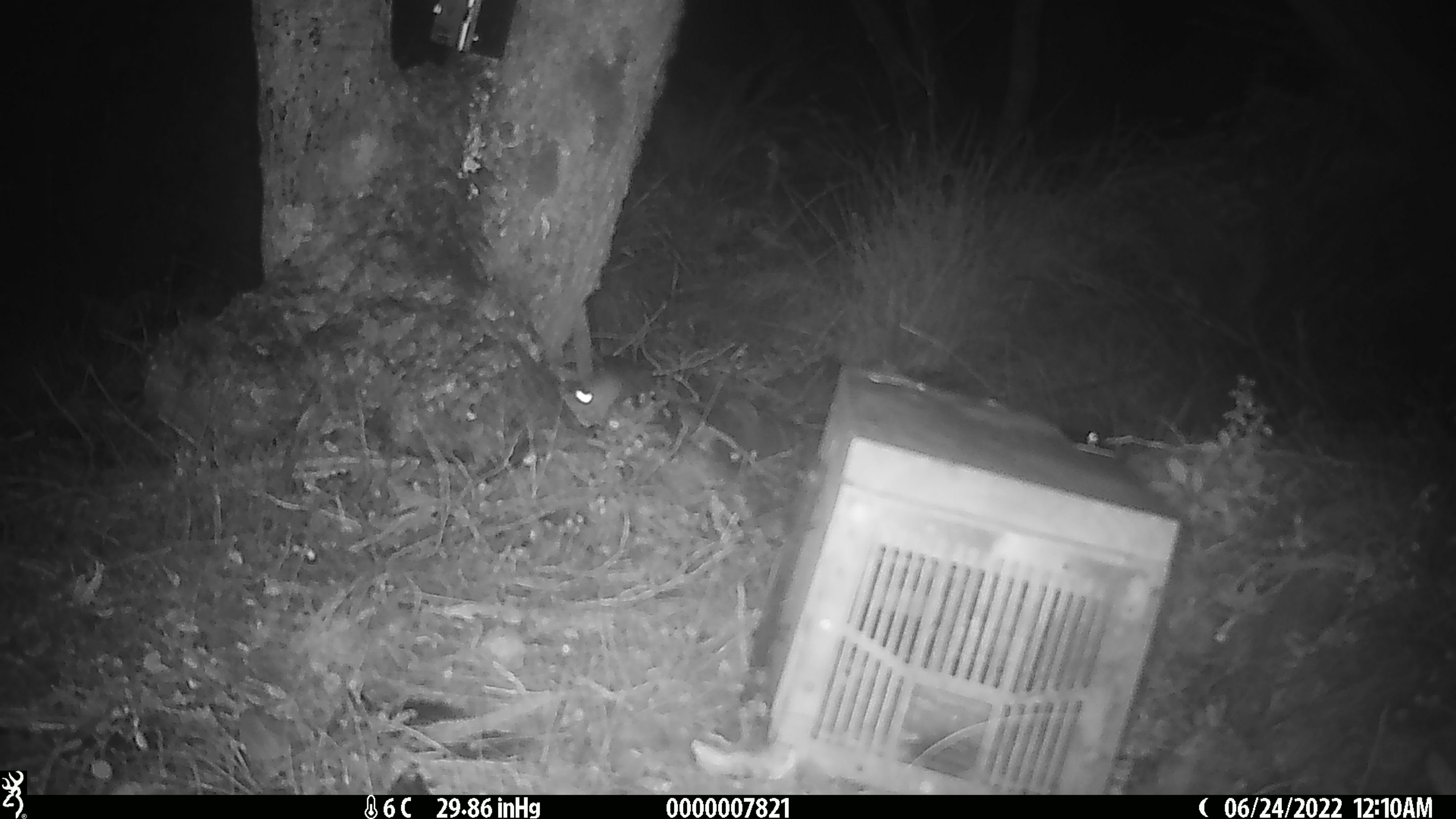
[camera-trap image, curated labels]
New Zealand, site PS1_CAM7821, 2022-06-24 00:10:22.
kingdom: Animalia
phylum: Chordata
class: Mammalia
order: Rodentia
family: Muridae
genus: Mus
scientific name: Mus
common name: mouse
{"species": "mouse (Mus)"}